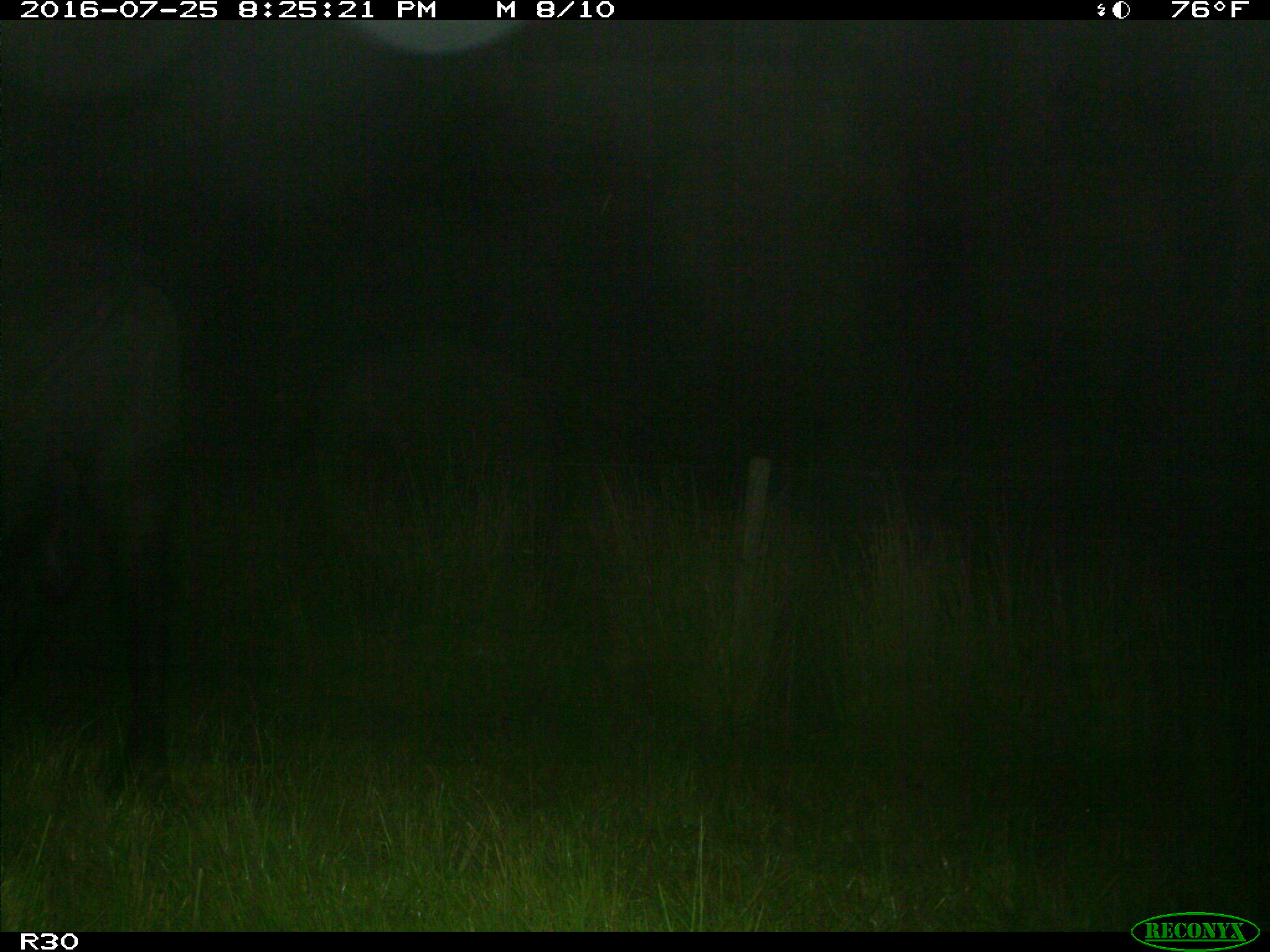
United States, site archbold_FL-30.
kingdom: Animalia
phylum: Chordata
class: Mammalia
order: Artiodactyla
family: Bovidae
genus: Bos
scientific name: Bos taurus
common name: domestic cow